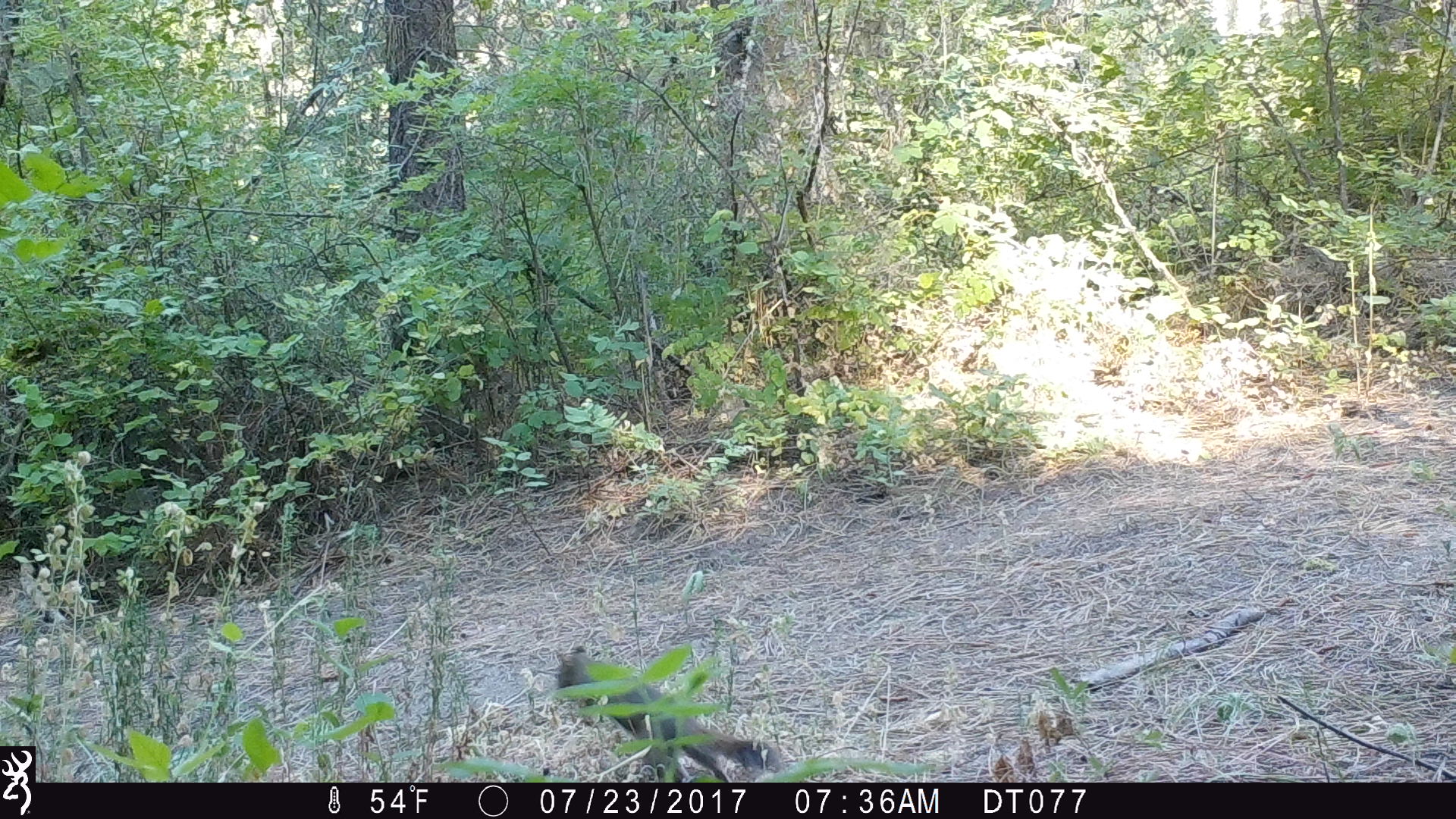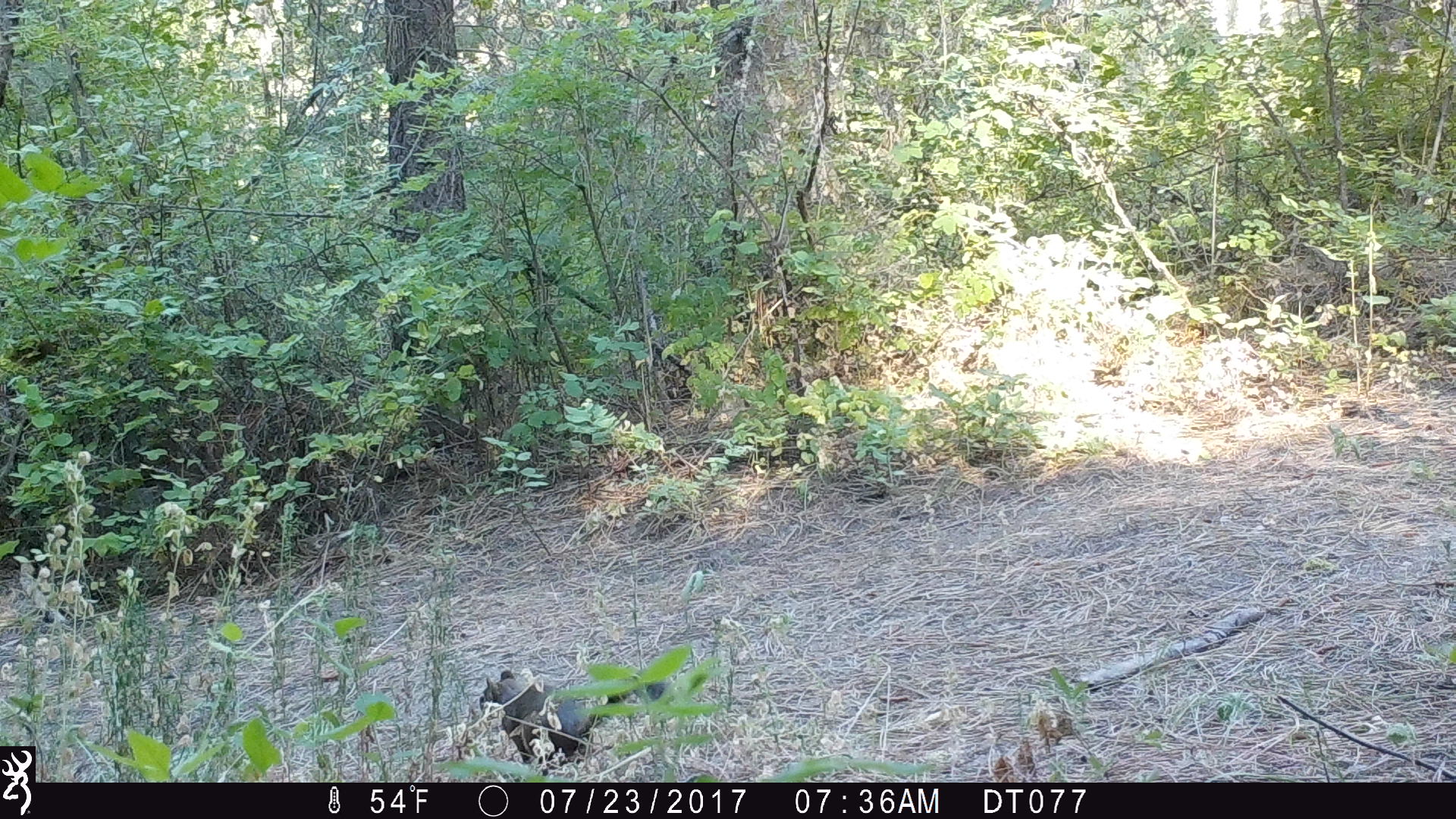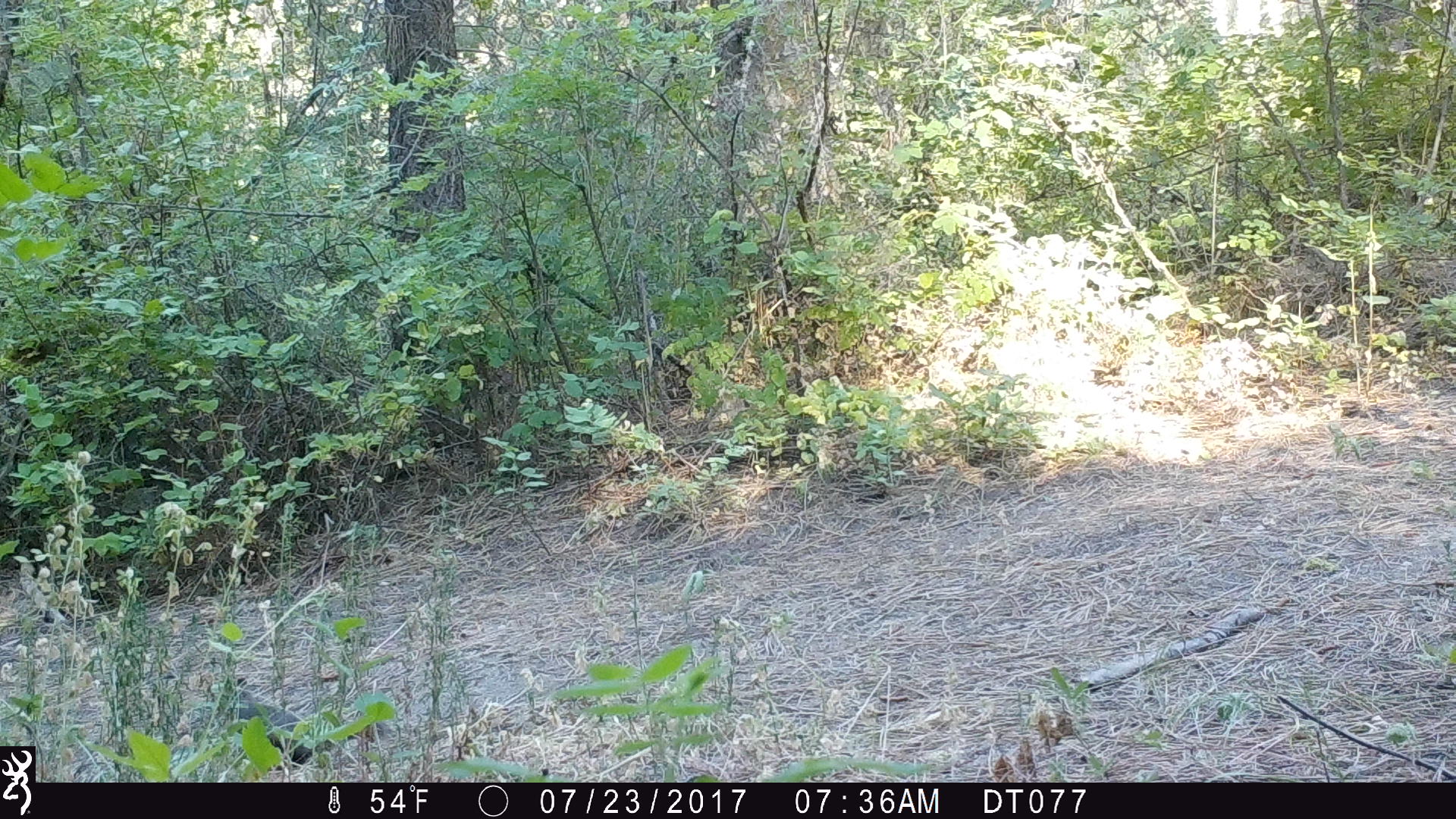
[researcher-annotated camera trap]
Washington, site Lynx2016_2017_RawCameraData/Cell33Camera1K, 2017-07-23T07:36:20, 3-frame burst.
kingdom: Animalia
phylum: Chordata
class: Mammalia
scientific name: Mammalia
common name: small mammal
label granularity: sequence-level